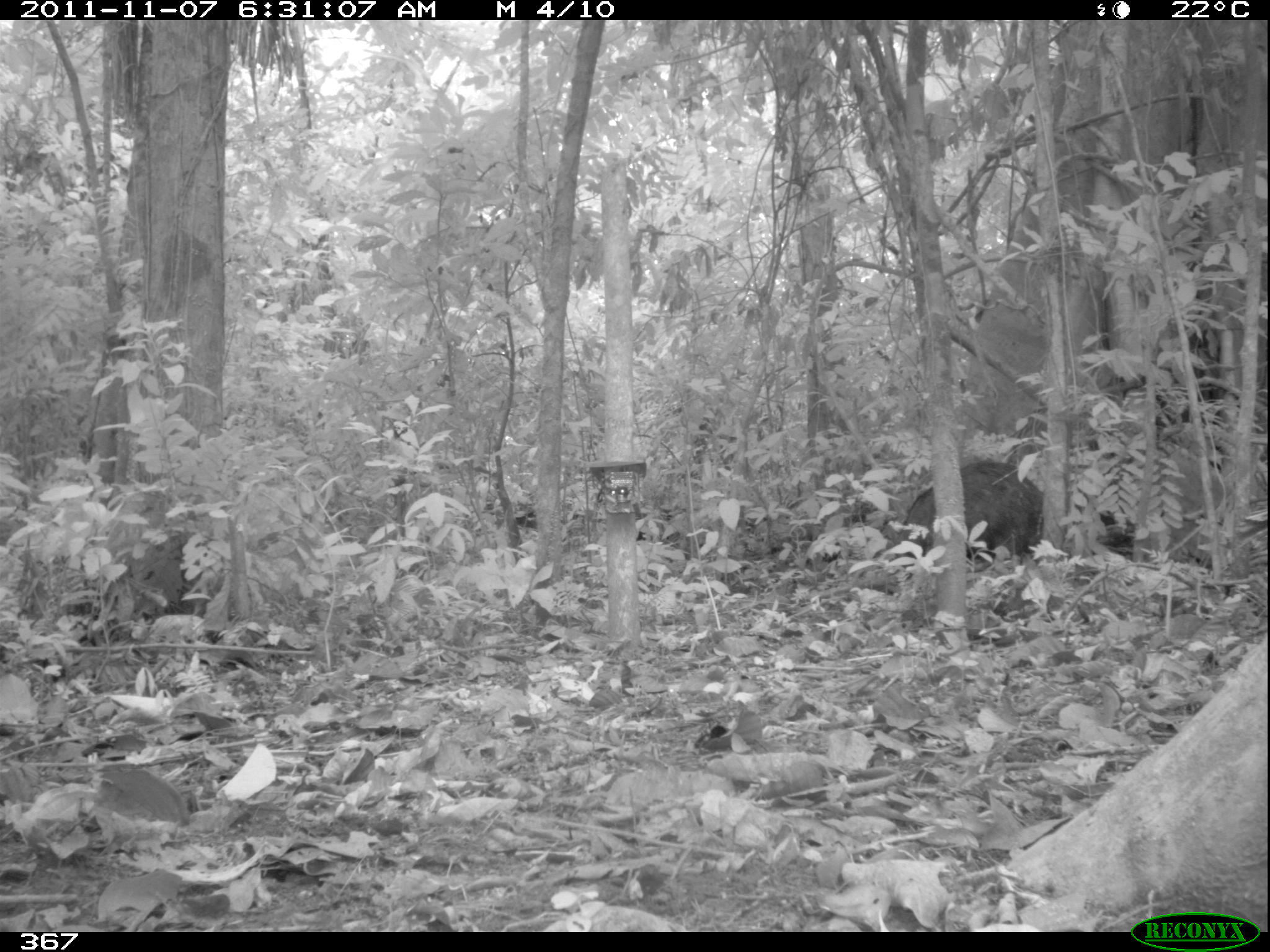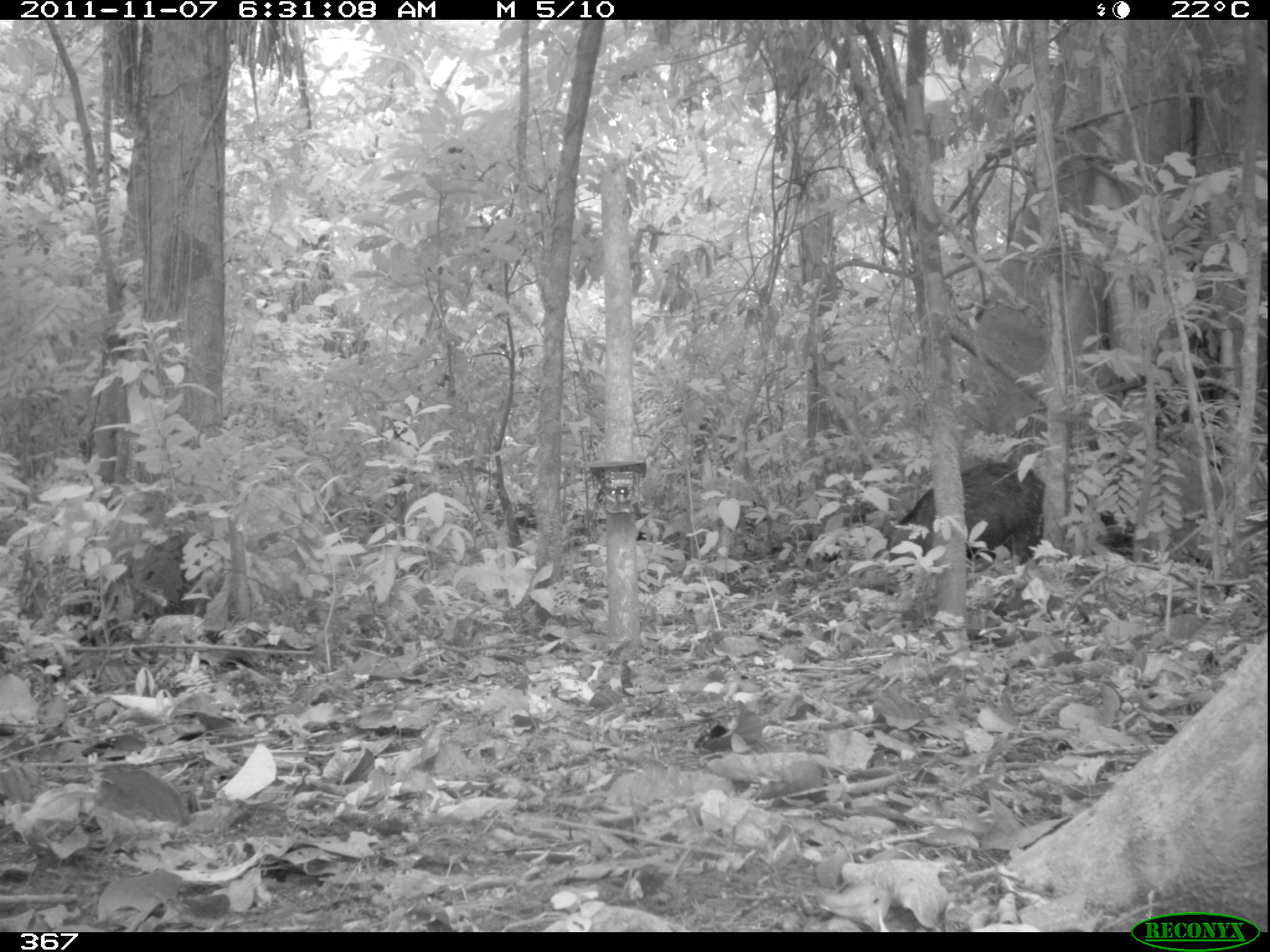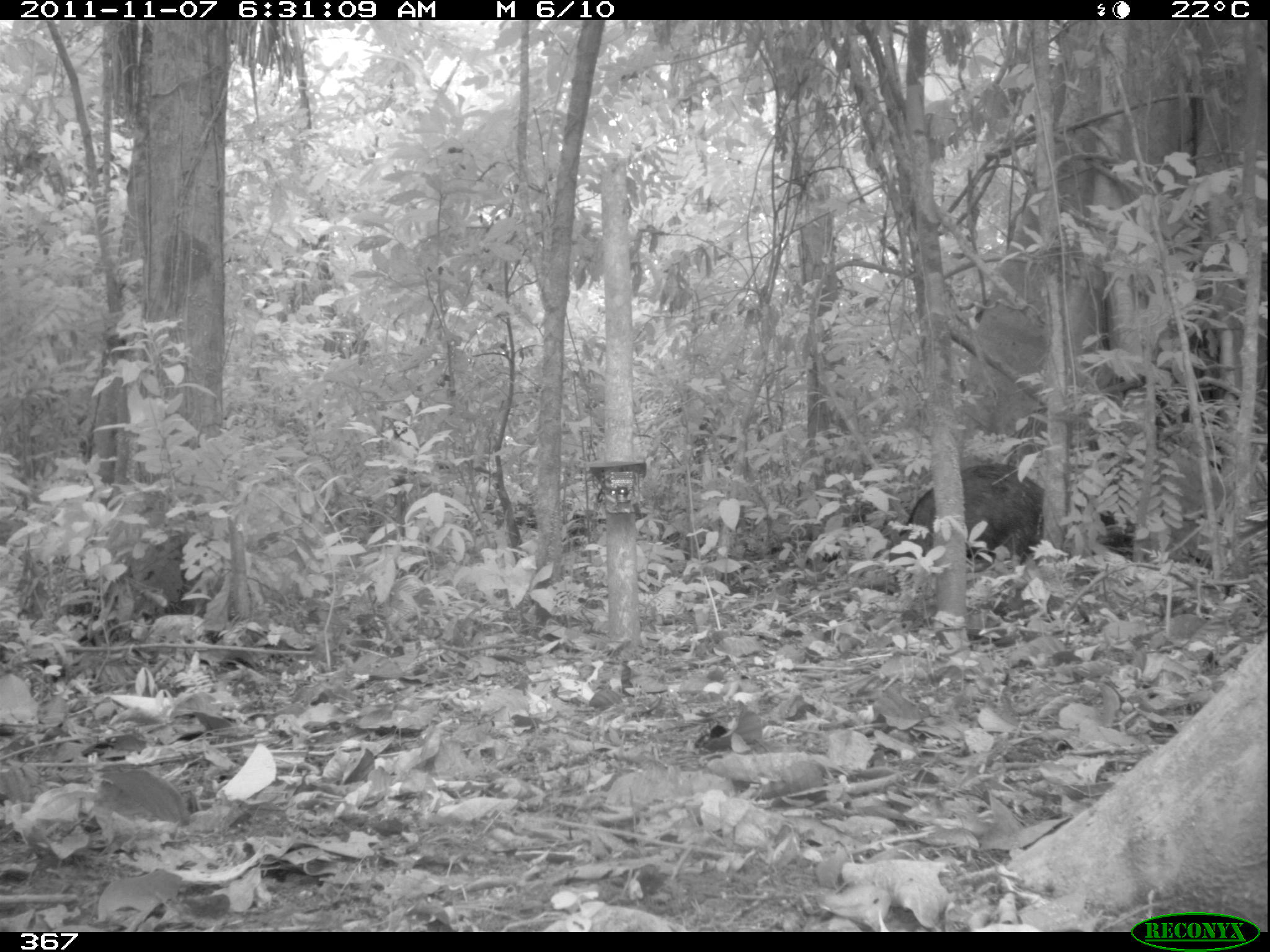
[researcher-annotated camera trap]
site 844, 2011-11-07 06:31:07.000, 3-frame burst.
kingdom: Animalia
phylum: Chordata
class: Mammalia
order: Artiodactyla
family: Tayassuidae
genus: Tayassu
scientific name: Tayassu pecari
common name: white-lipped peccary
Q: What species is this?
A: Tayassu pecari (white-lipped peccary).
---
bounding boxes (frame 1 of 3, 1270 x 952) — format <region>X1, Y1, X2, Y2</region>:
tayassu pecari: <region>890, 460, 1047, 569</region>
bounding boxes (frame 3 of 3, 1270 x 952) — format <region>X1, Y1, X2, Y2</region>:
tayassu pecari: <region>889, 462, 1046, 569</region>